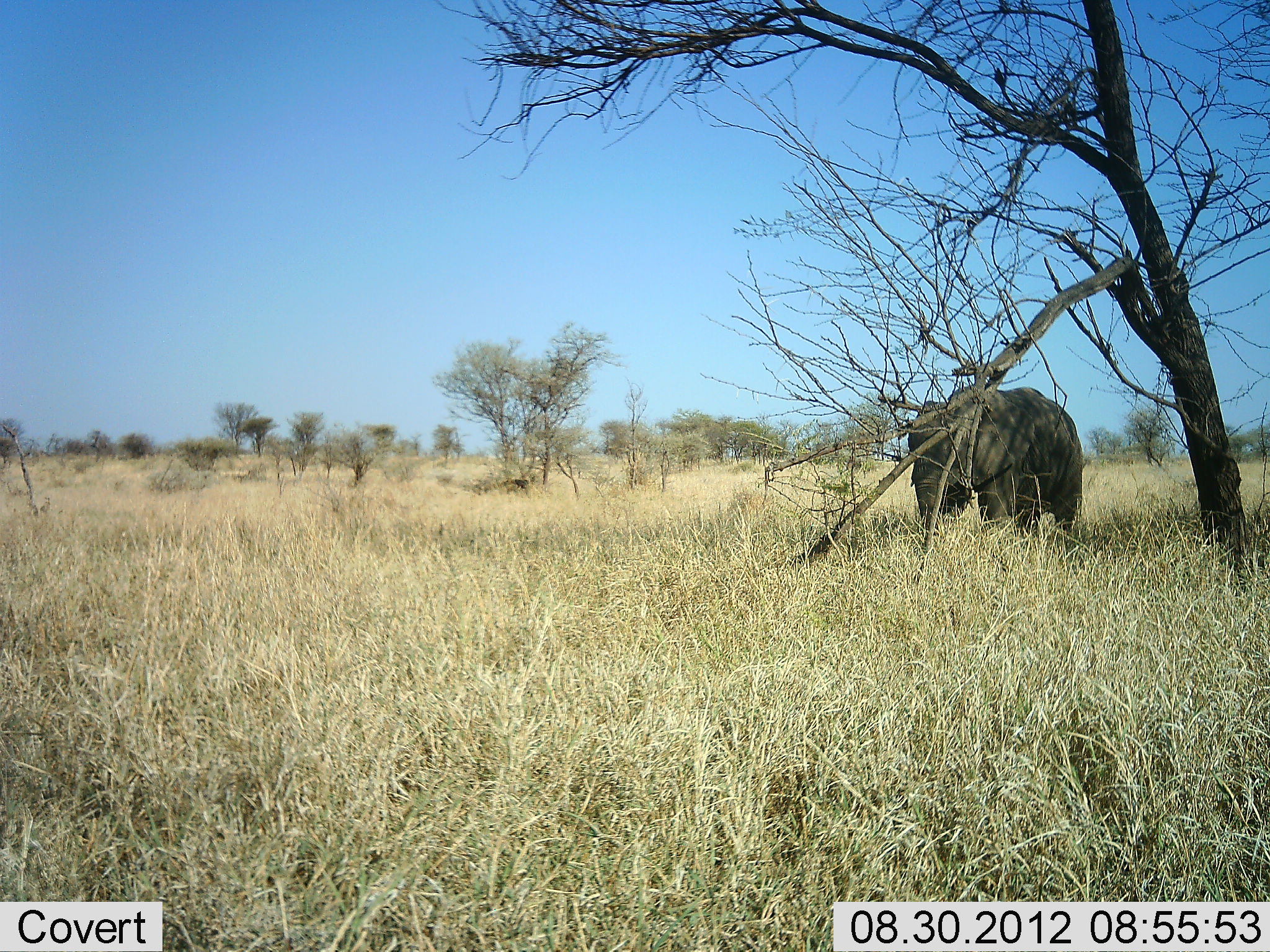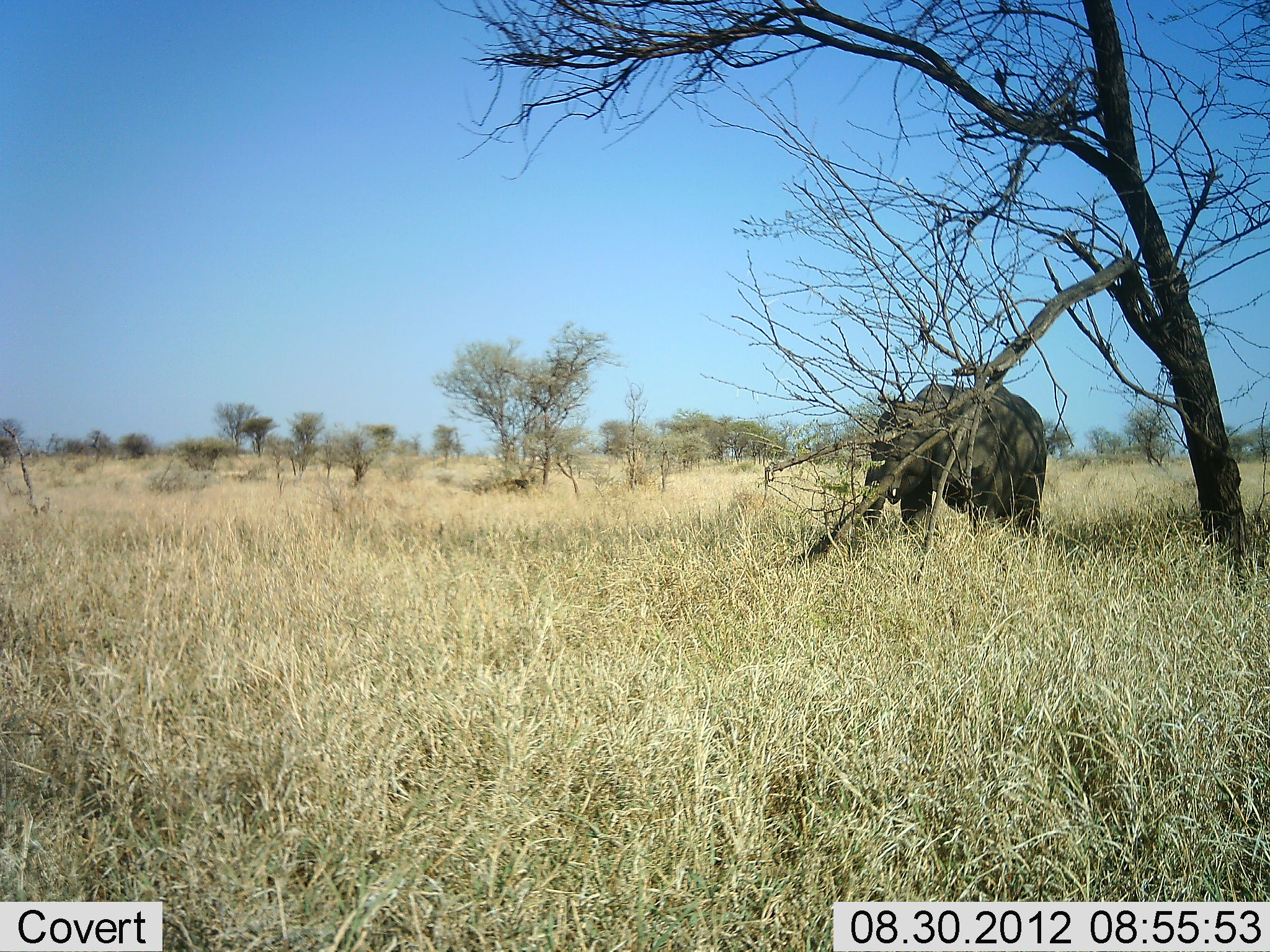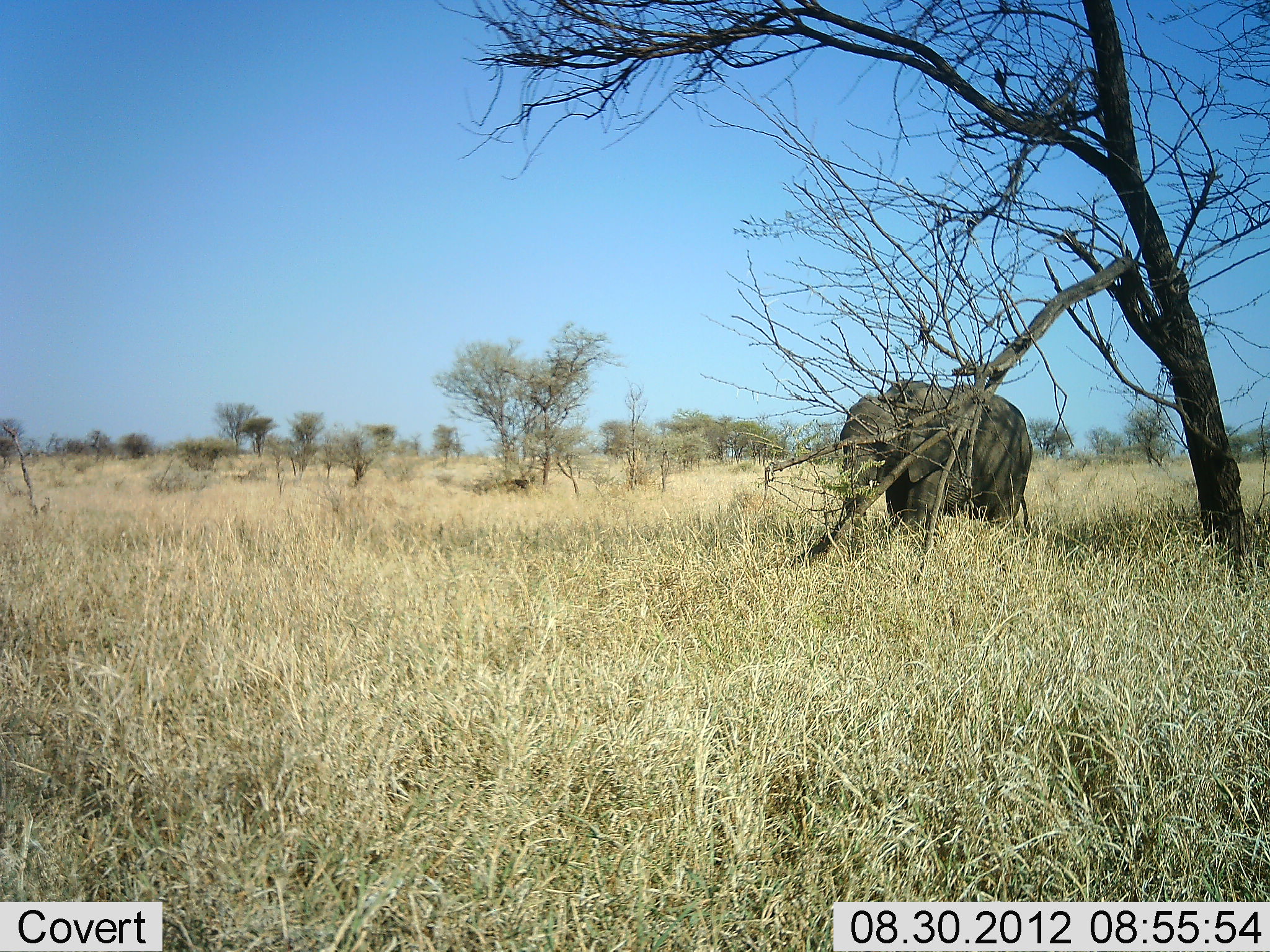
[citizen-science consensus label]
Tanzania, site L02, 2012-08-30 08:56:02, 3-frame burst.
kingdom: Animalia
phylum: Chordata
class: Mammalia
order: Proboscidea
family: Elephantidae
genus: Loxodonta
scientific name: Loxodonta africana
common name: african bush elephant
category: elephant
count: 1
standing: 0%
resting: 0%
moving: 100%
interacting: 0%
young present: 0%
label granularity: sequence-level